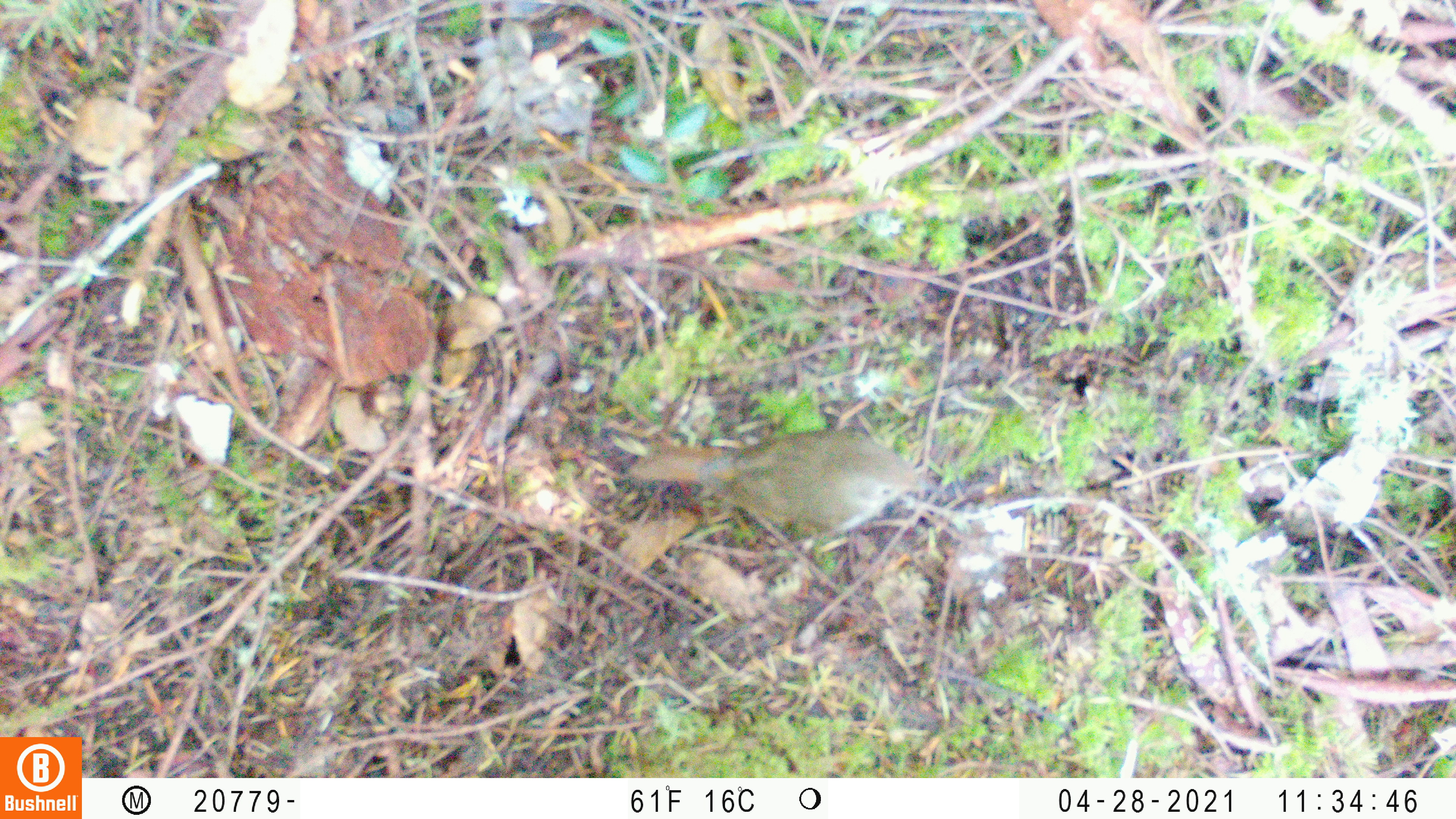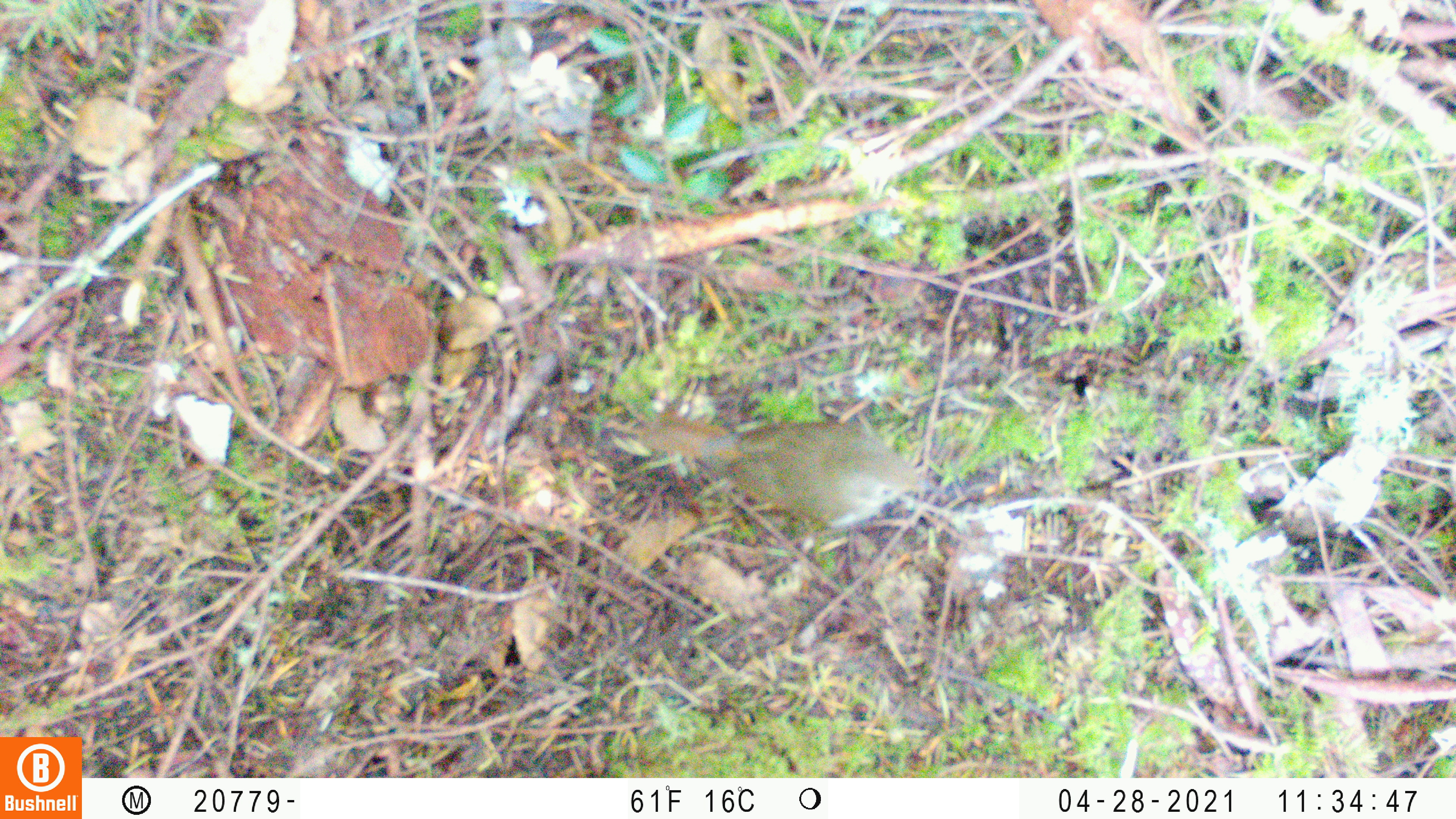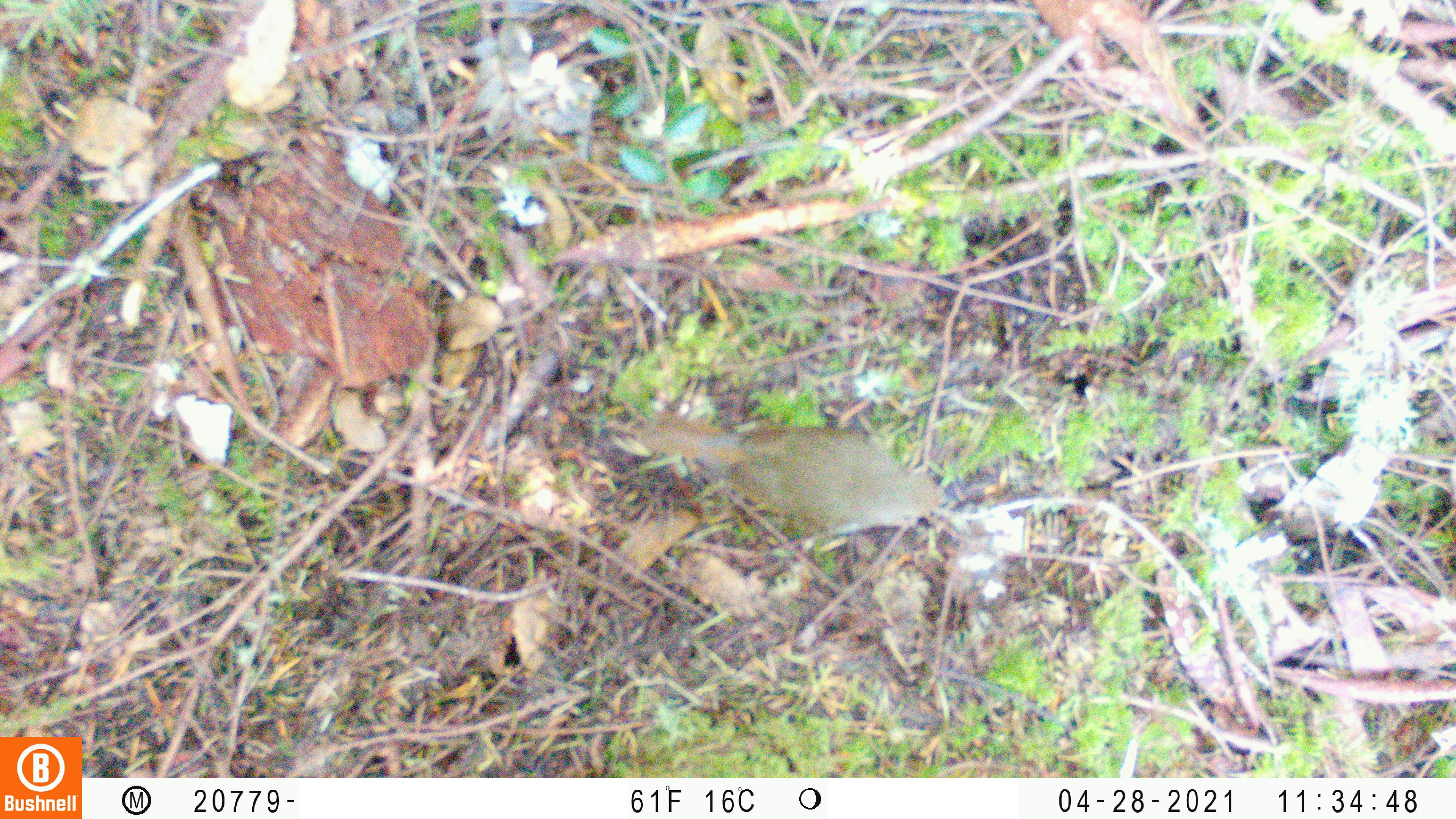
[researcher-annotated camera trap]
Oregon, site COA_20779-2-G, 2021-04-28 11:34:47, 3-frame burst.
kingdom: Animalia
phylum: Chordata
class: Aves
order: Passeriformes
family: Turdidae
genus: Catharus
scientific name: Catharus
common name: brown thrushes and nightingale-thrushes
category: catharus species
Catharus species (brown thrushes and nightingale-thrushes) (Catharus).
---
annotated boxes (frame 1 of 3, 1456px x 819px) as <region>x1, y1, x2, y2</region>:
catharus species: <region>611, 390, 967, 575</region>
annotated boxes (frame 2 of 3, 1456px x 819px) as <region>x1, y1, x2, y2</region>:
catharus species: <region>631, 391, 961, 554</region>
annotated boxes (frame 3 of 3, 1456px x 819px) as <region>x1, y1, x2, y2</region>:
catharus species: <region>631, 394, 992, 566</region>